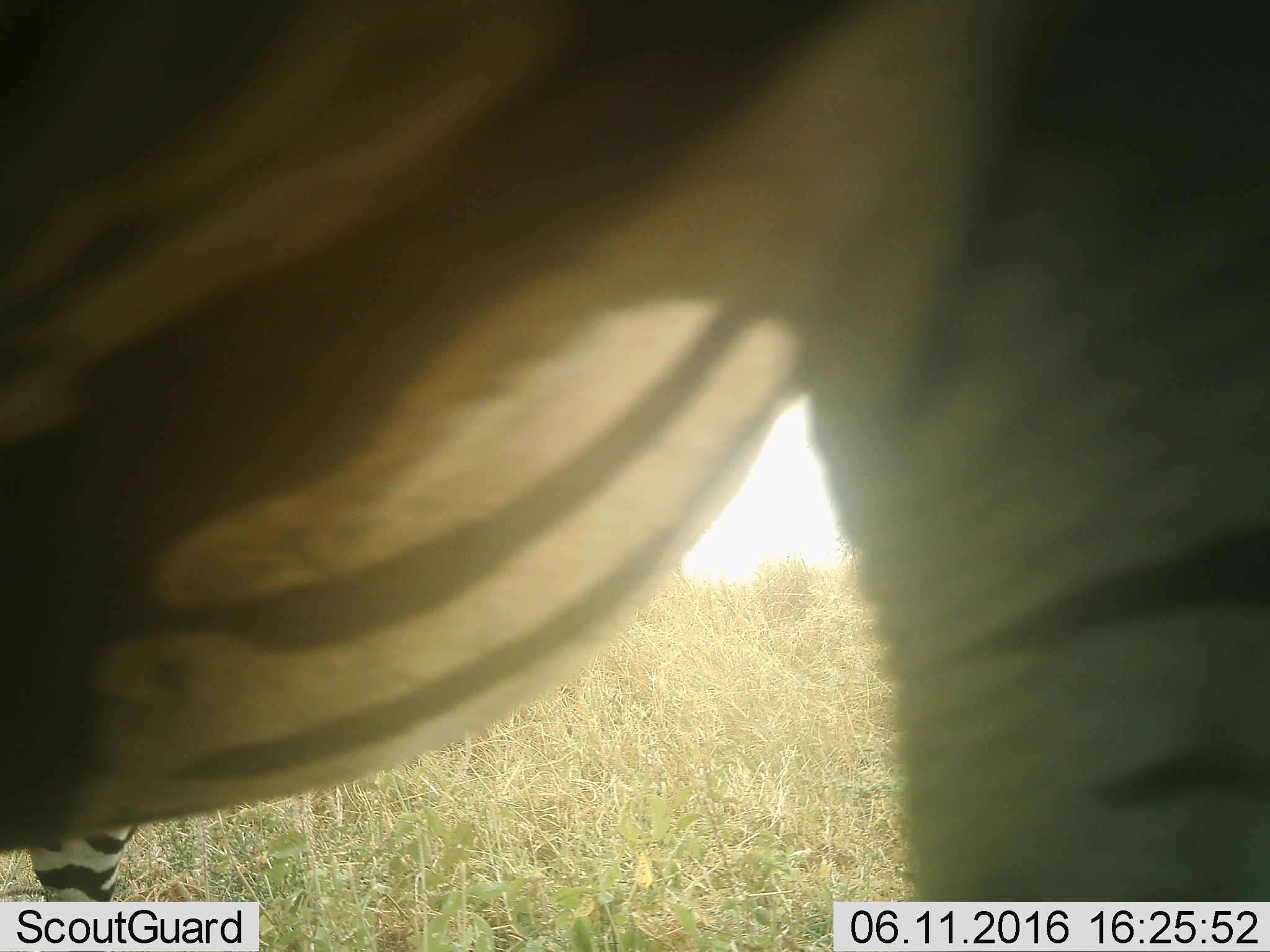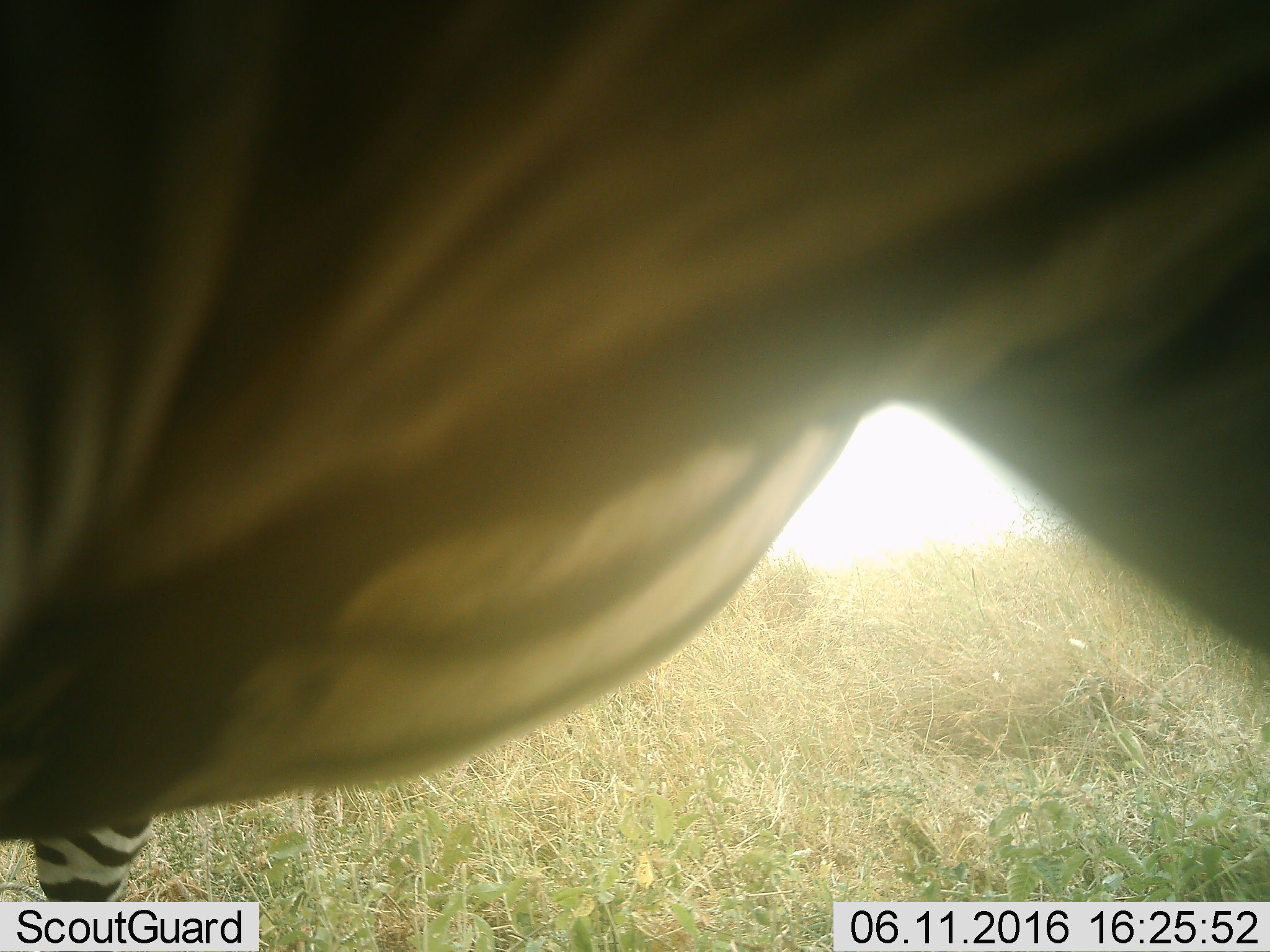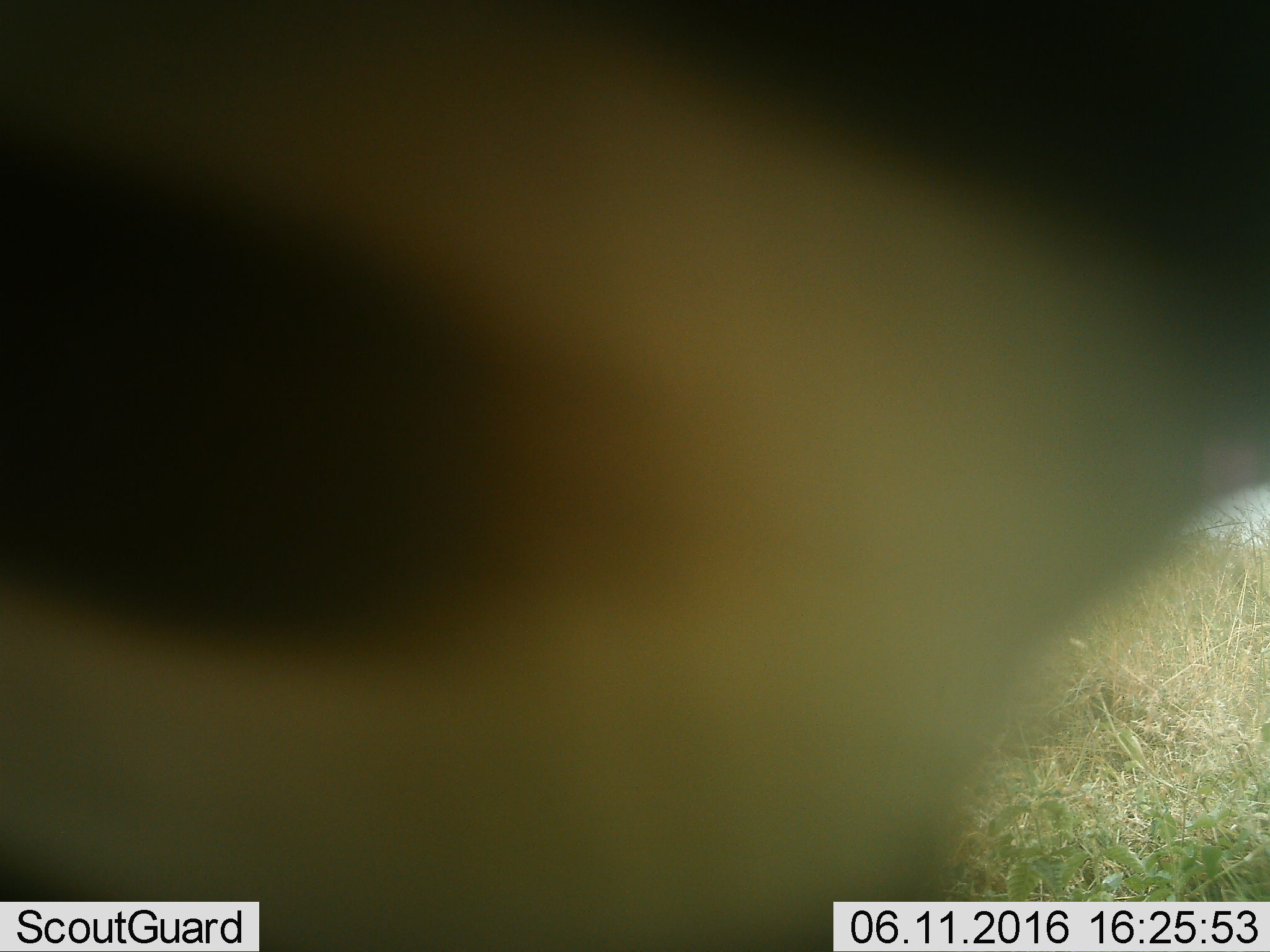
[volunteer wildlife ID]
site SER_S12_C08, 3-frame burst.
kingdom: Animalia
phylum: Chordata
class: Mammalia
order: Perissodactyla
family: Equidae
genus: Equus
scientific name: Equus quagga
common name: plains zebra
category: zebraplains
Zebraplains (plains zebra) (Equus quagga), count 1. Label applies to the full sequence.